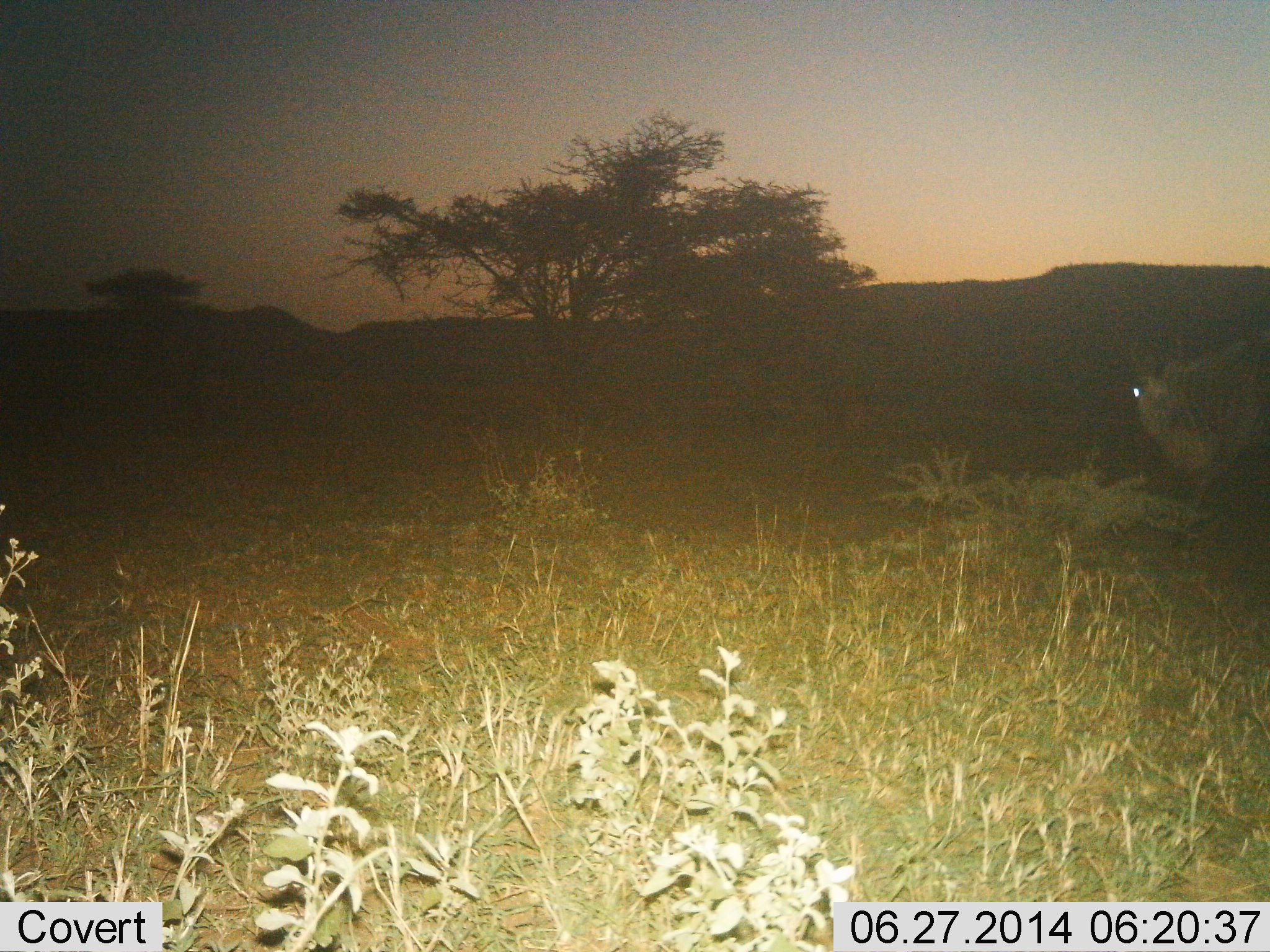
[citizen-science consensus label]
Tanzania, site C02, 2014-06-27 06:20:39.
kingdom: Animalia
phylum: Chordata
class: Mammalia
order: Artiodactyla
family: Bovidae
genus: Connochaetes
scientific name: Connochaetes taurinus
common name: blue wildebeest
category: wildebeest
Wildebeest (blue wildebeest) (Connochaetes taurinus), count 1. Behavior (volunteer vote fractions): standing 70%, resting 0%, moving 30%, interacting 0%. Young present (vote fraction): 0%. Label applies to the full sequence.